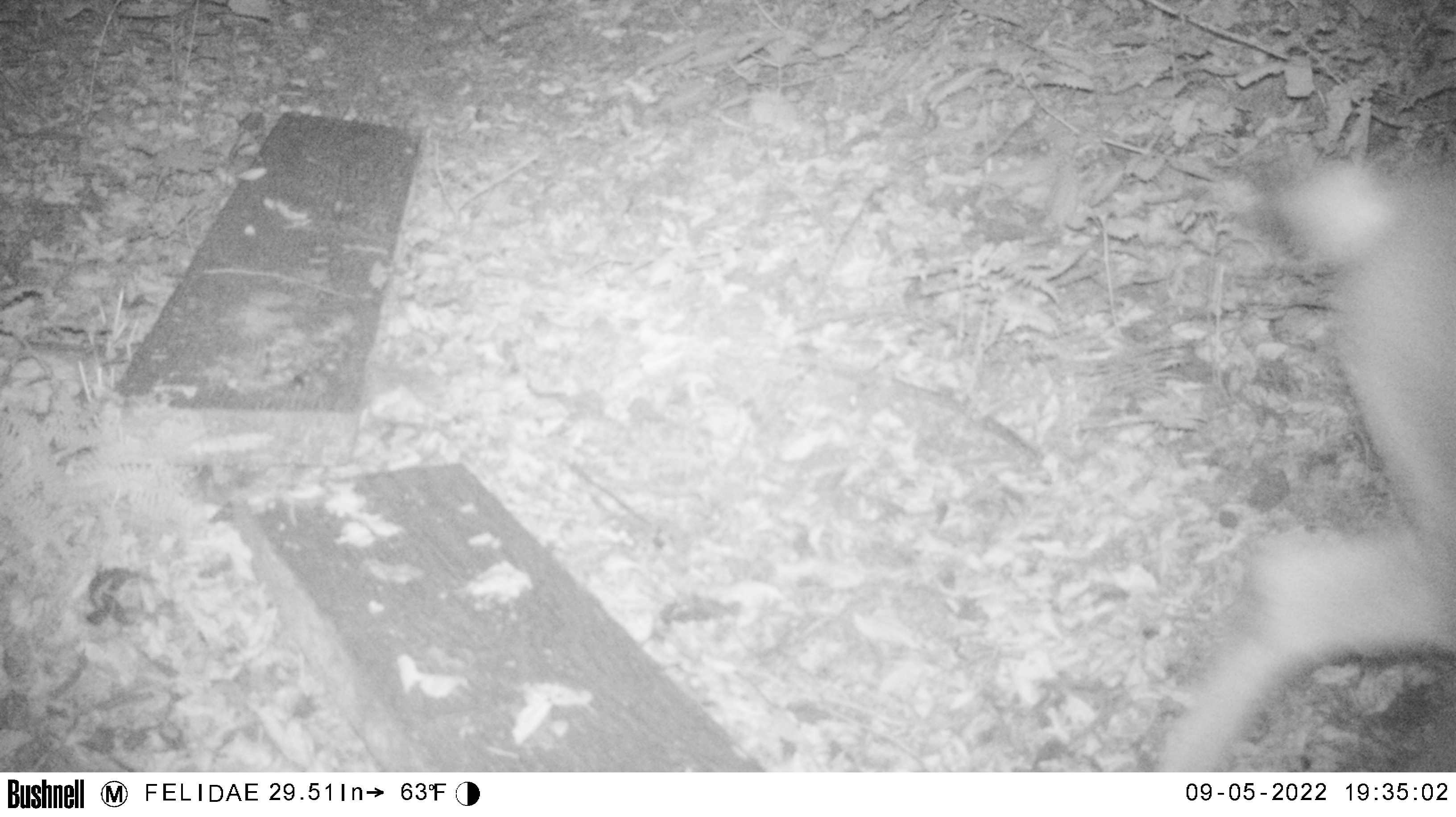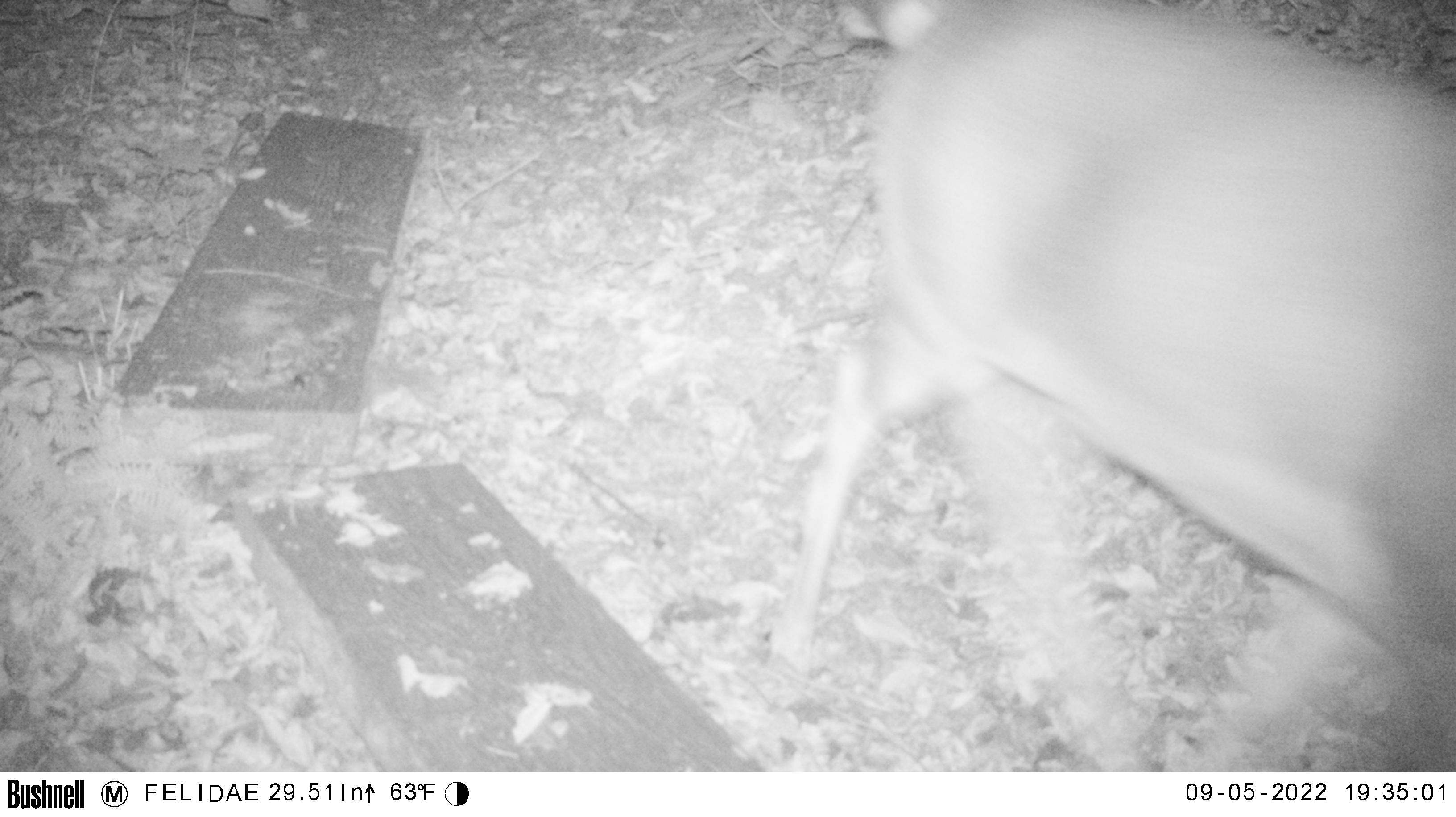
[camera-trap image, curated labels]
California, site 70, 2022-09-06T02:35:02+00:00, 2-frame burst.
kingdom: Animalia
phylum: Chordata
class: Mammalia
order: Artiodactyla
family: Cervidae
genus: Odocoileus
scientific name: Odocoileus hemionus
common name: mule deer